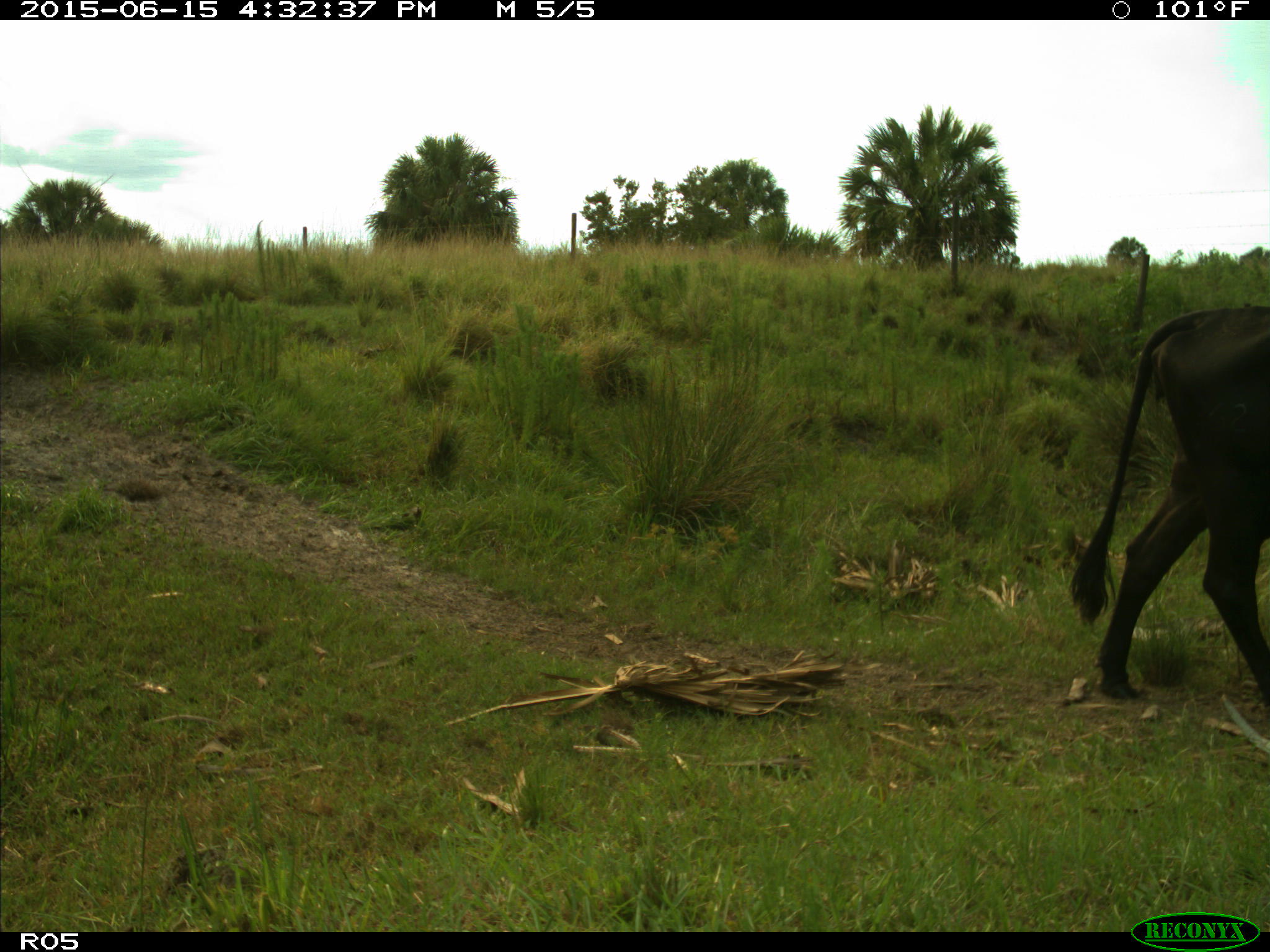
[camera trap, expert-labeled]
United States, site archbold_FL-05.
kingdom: Animalia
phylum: Chordata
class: Mammalia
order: Artiodactyla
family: Bovidae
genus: Bos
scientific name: Bos taurus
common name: domestic cow